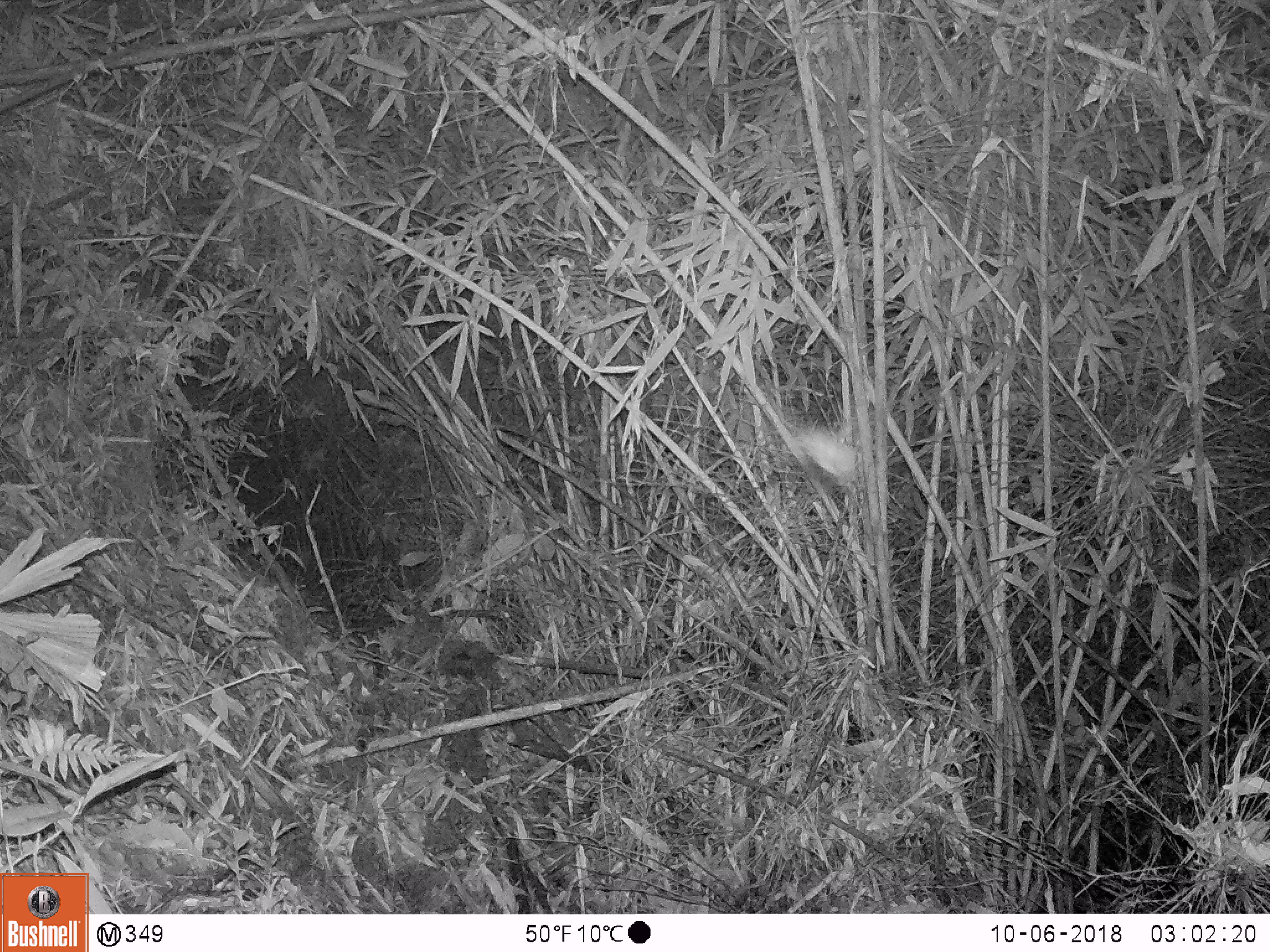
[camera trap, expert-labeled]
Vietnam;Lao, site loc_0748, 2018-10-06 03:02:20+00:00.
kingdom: Animalia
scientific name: Animalia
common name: animal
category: unidentified animal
Unidentified animal (animal) (Animalia). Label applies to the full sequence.